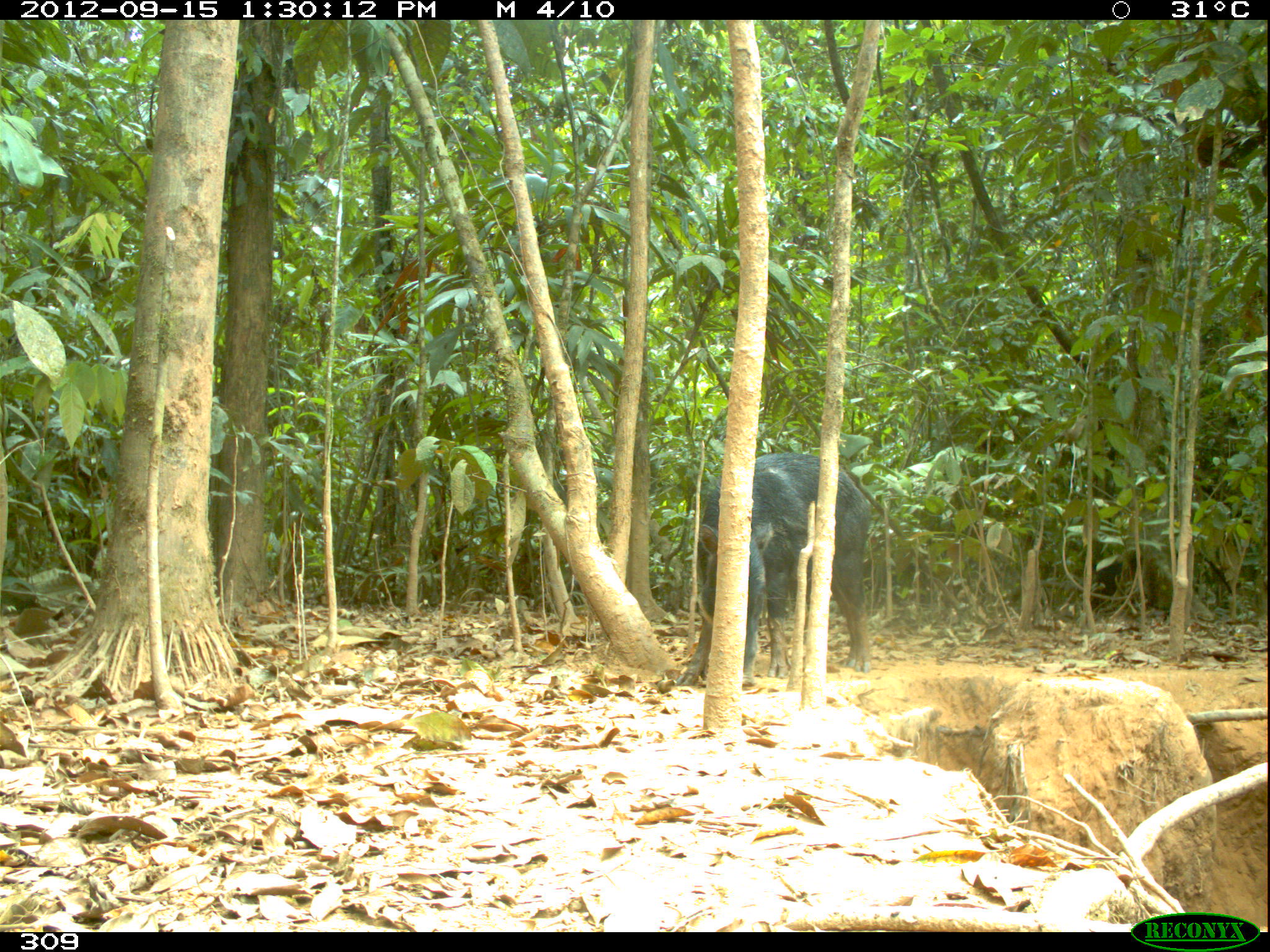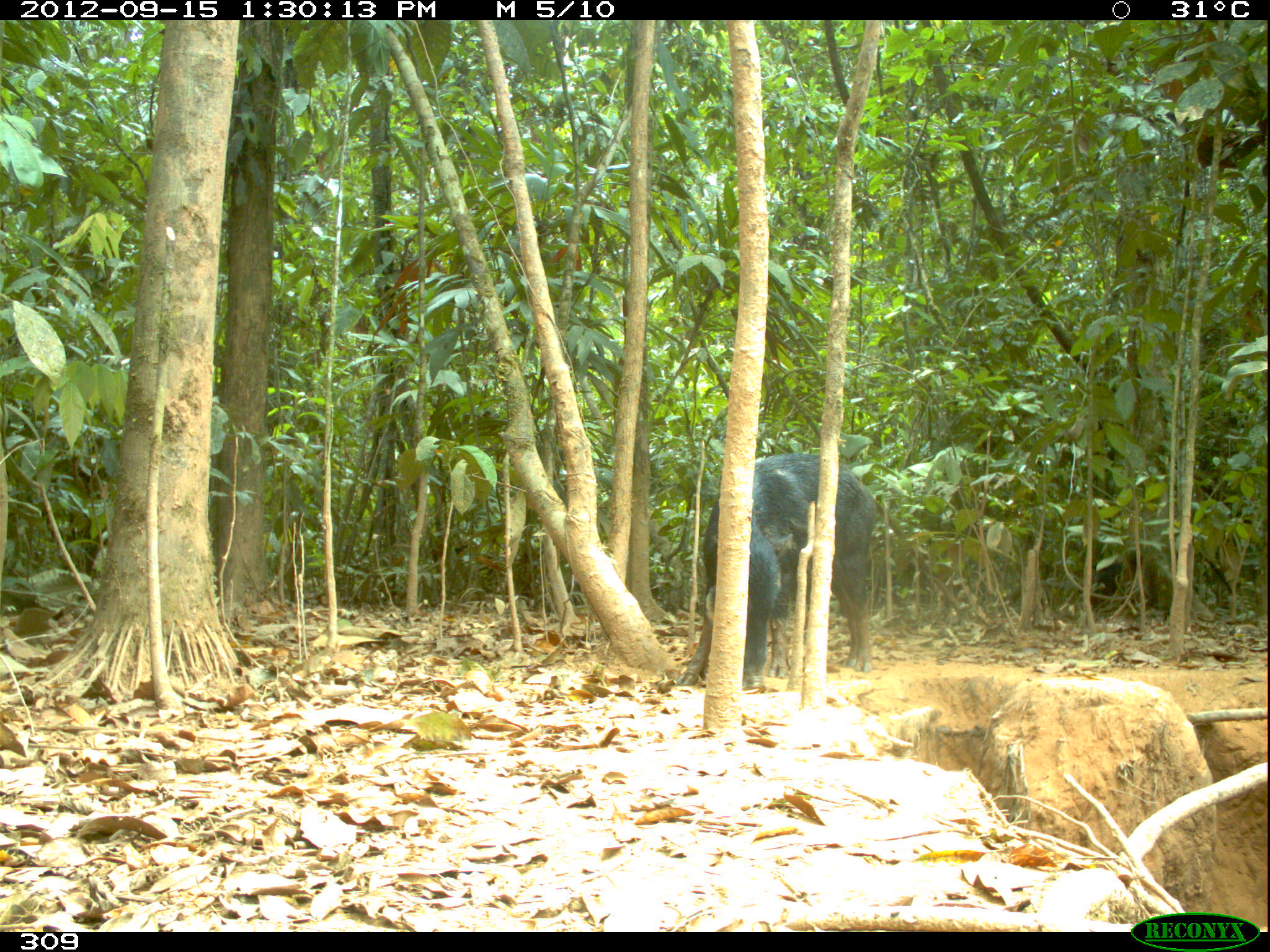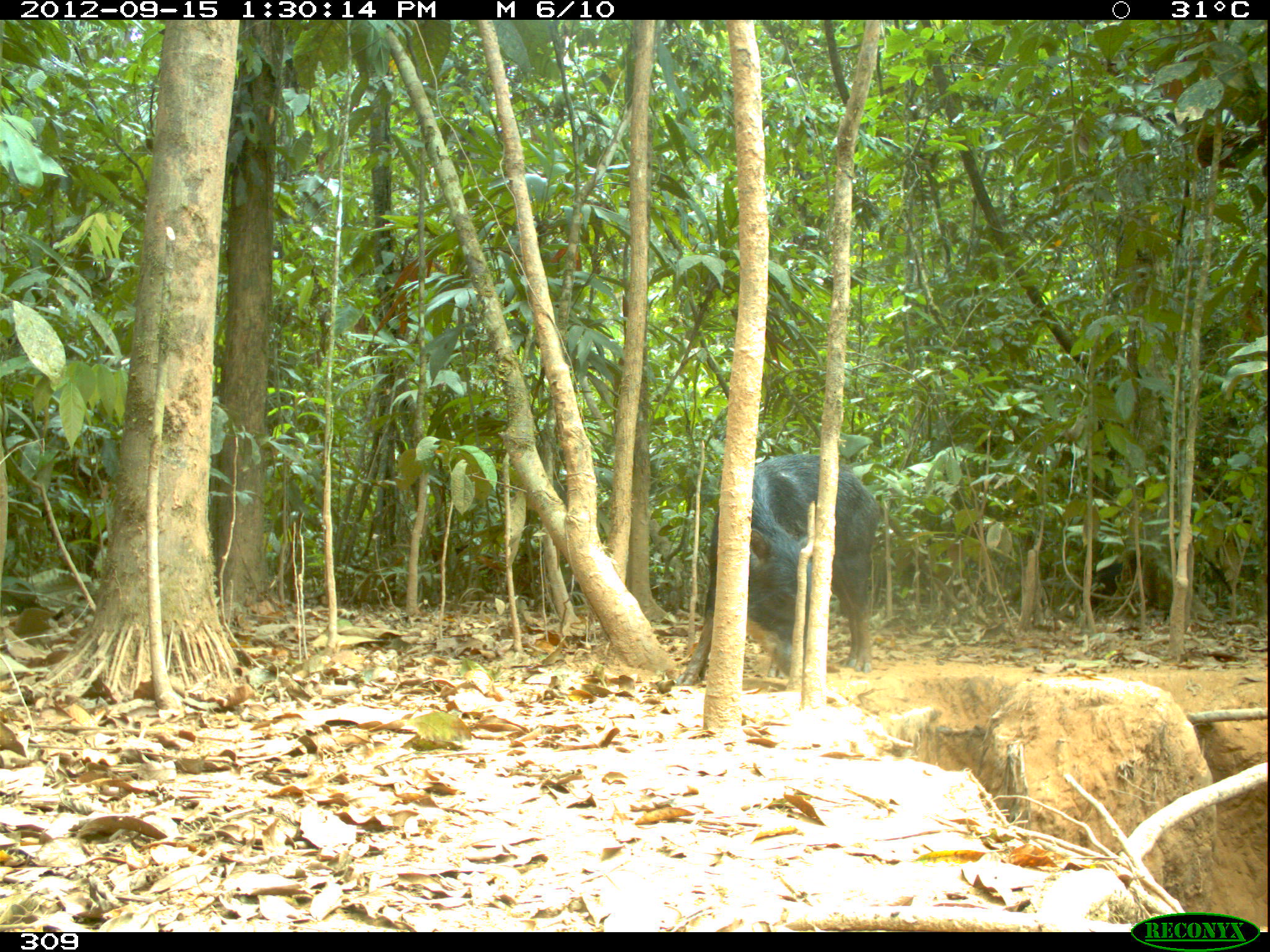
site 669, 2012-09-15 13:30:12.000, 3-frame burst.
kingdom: Animalia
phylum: Chordata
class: Mammalia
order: Artiodactyla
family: Tayassuidae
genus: Tayassu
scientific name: Tayassu pecari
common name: white-lipped peccary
Tayassu pecari (white-lipped peccary).